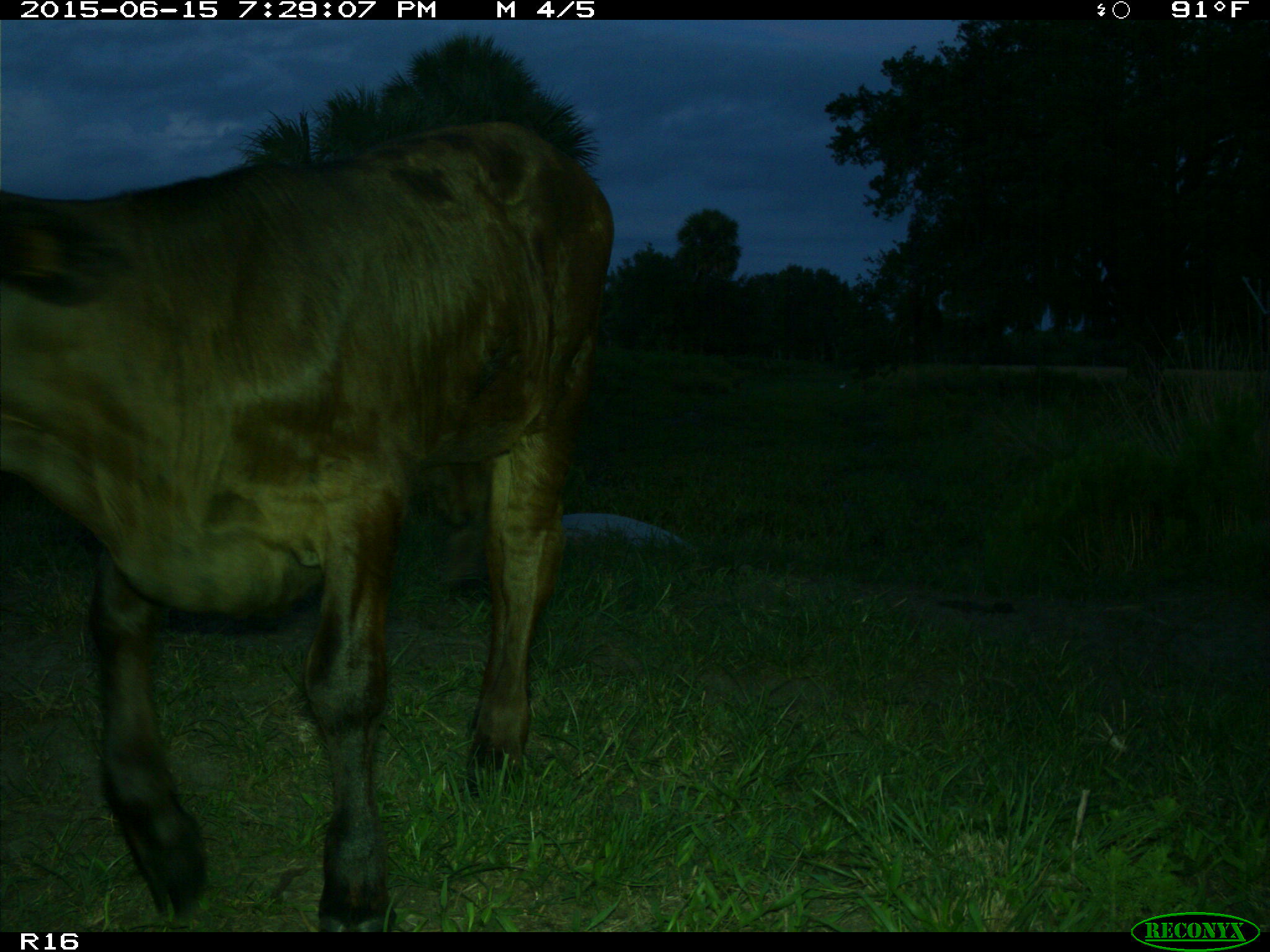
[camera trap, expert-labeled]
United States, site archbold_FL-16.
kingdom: Animalia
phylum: Chordata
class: Mammalia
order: Artiodactyla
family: Bovidae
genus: Bos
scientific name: Bos taurus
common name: domestic cow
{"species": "Bos taurus (domestic cow)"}